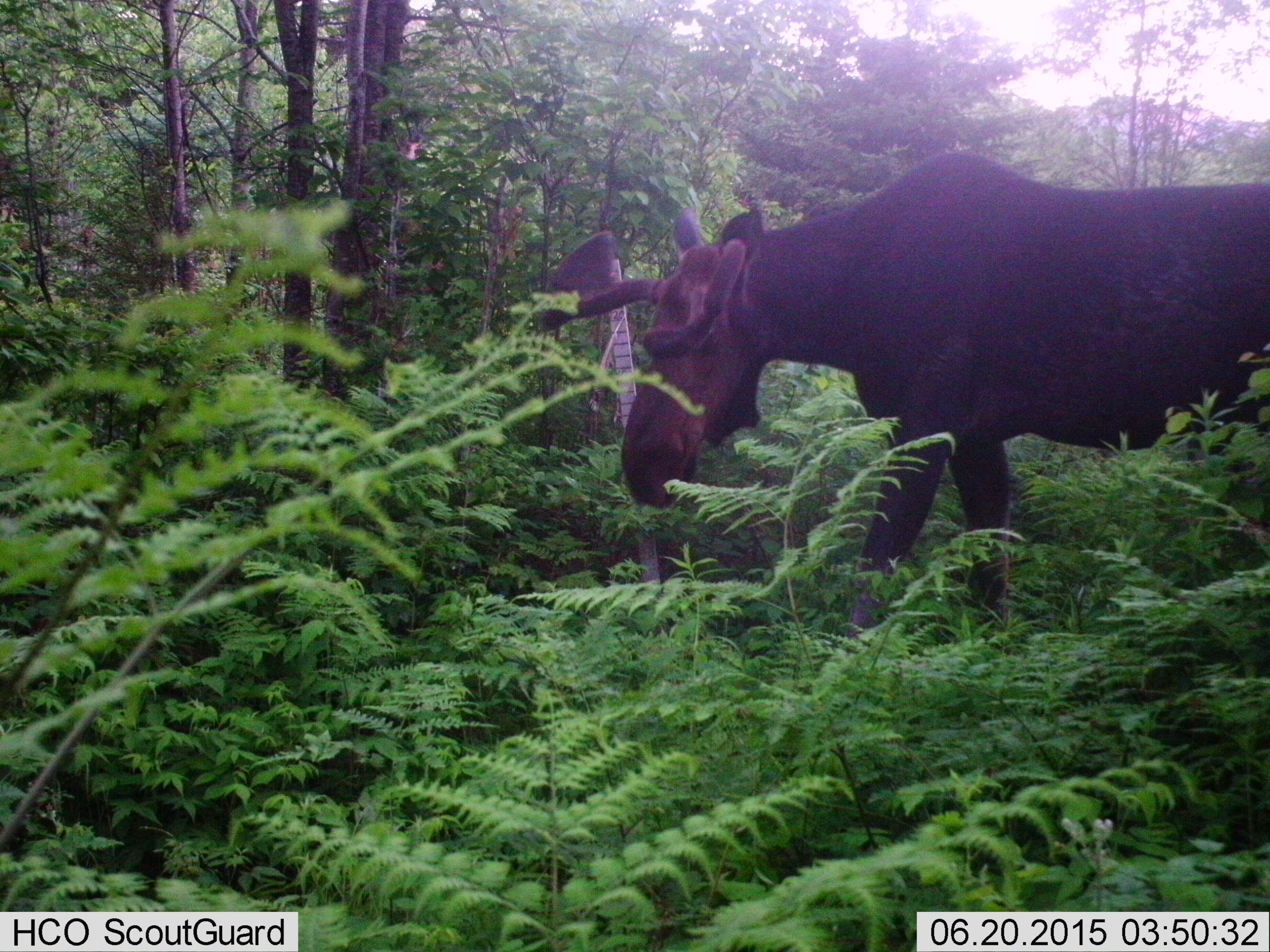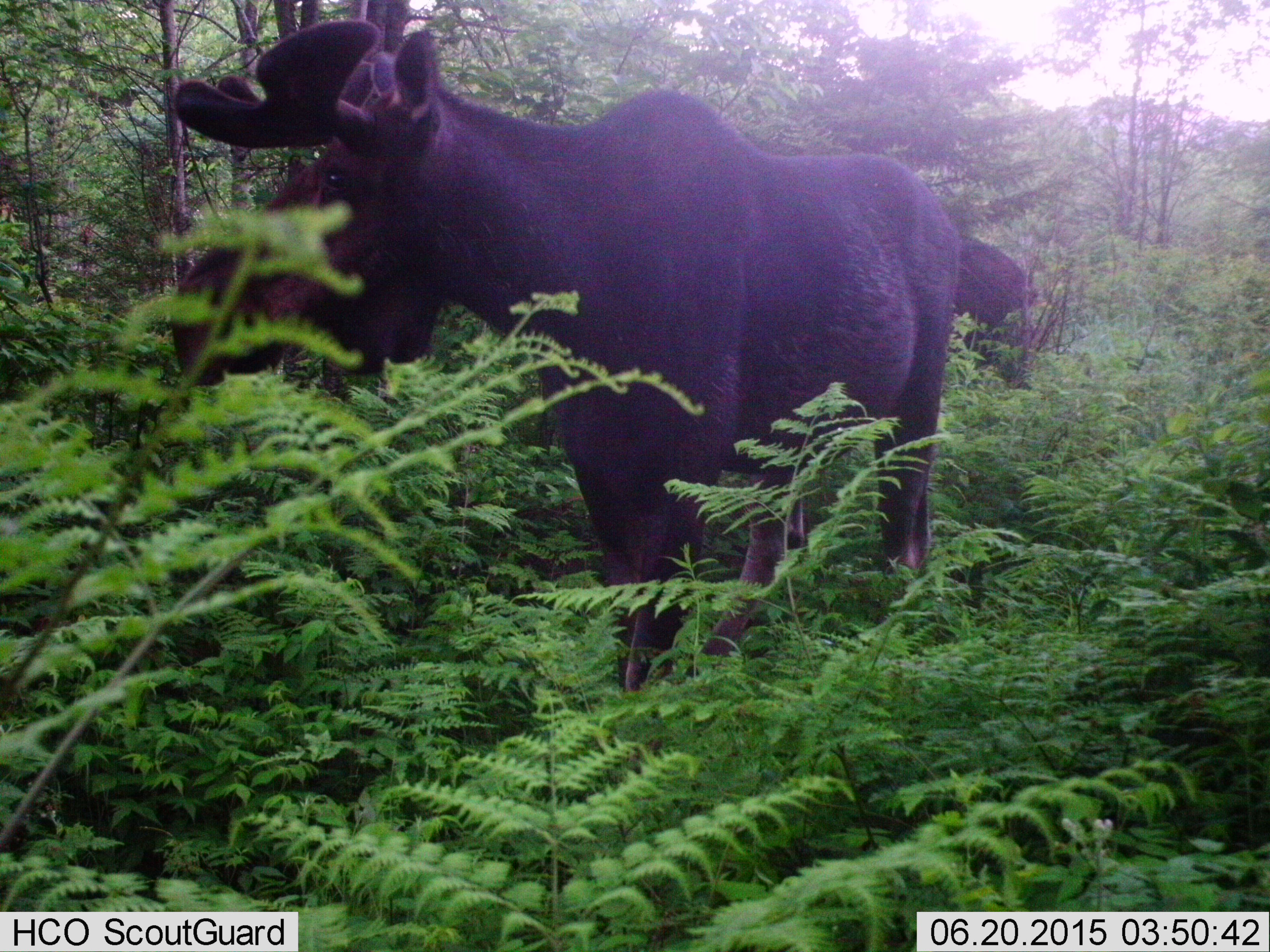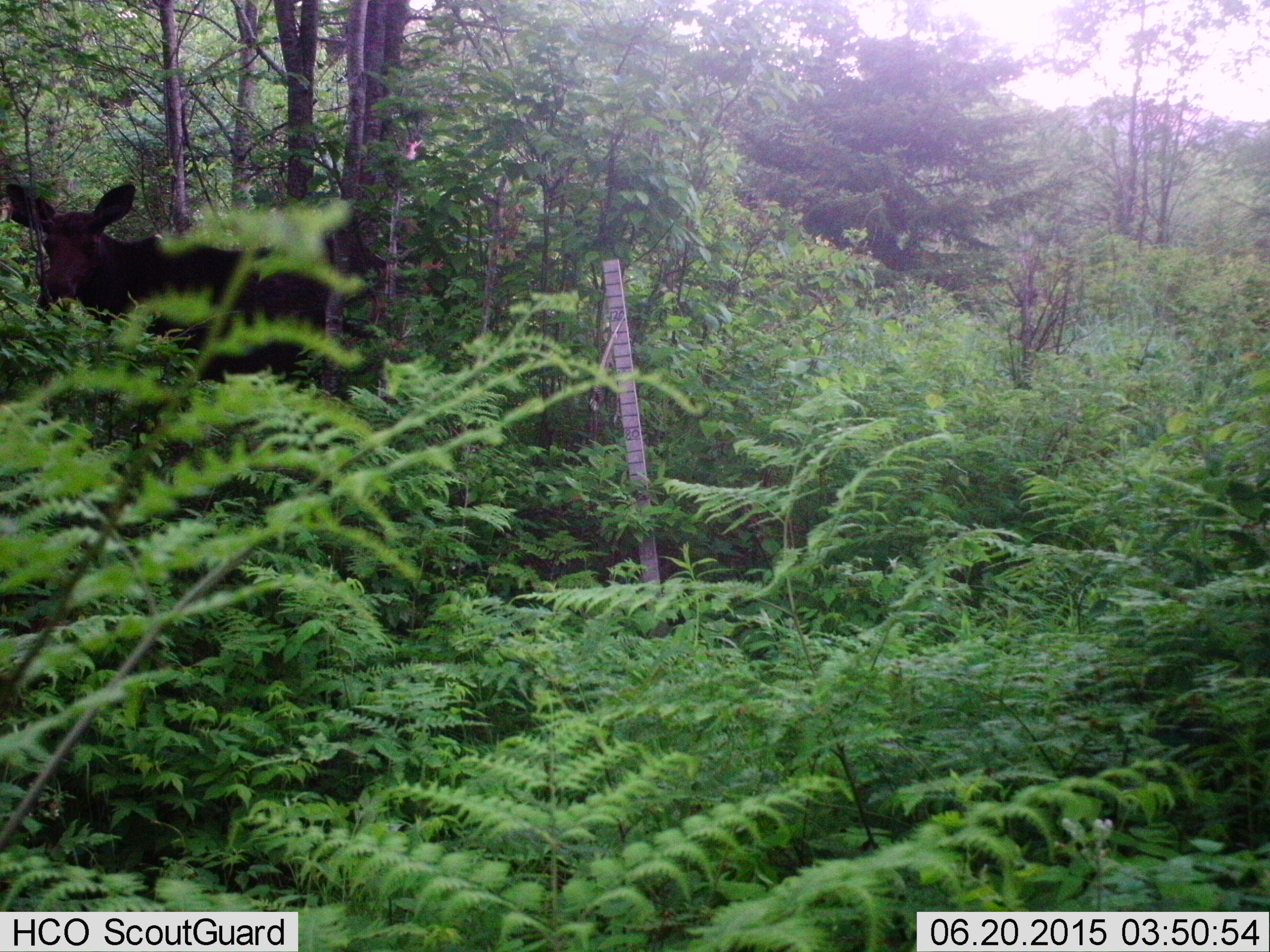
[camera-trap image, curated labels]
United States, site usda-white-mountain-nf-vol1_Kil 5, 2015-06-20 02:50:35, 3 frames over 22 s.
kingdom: Animalia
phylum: Chordata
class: Mammalia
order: Artiodactyla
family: Cervidae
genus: Alces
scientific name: Alces alces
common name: moose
Moose (Alces alces).